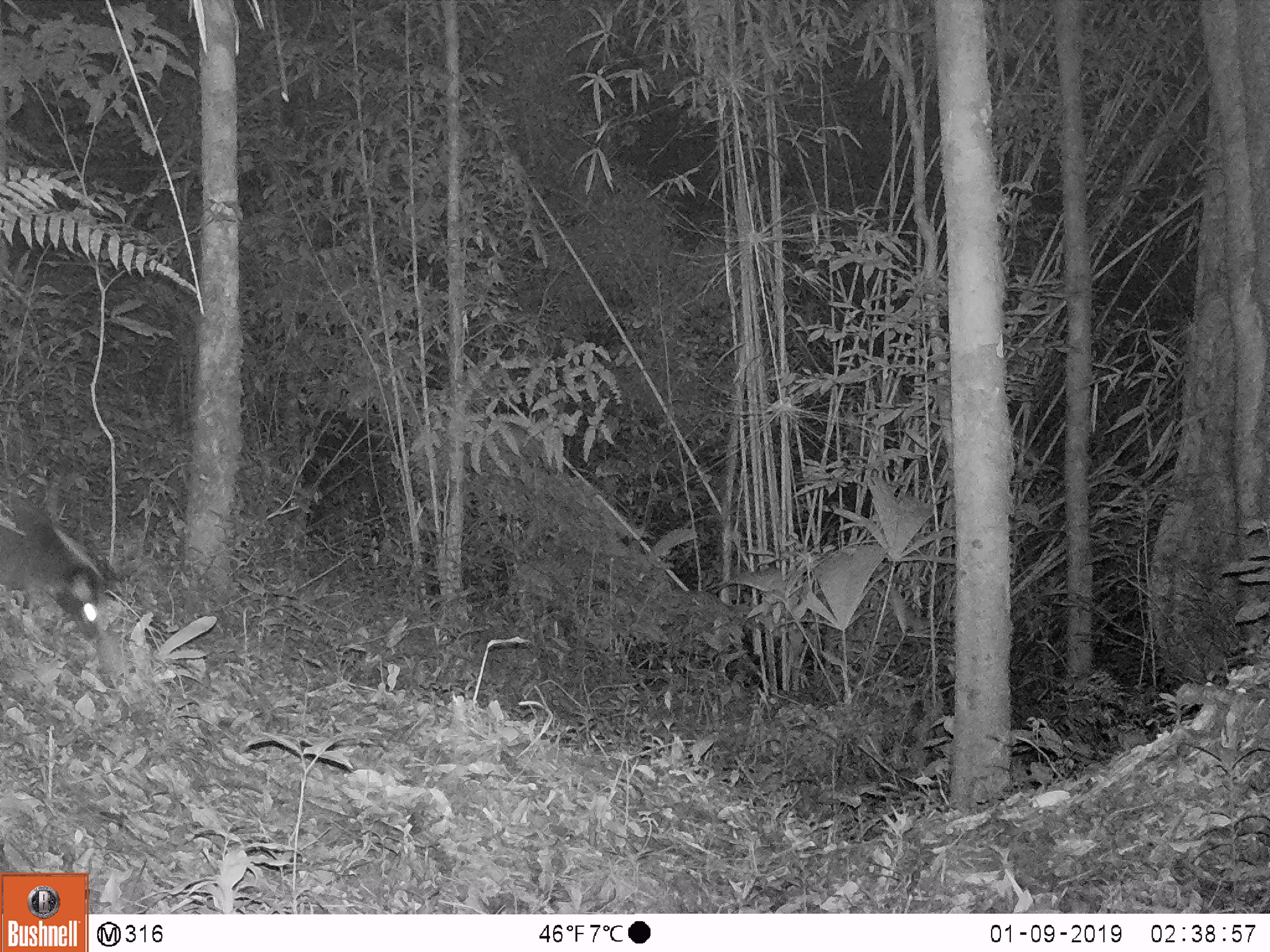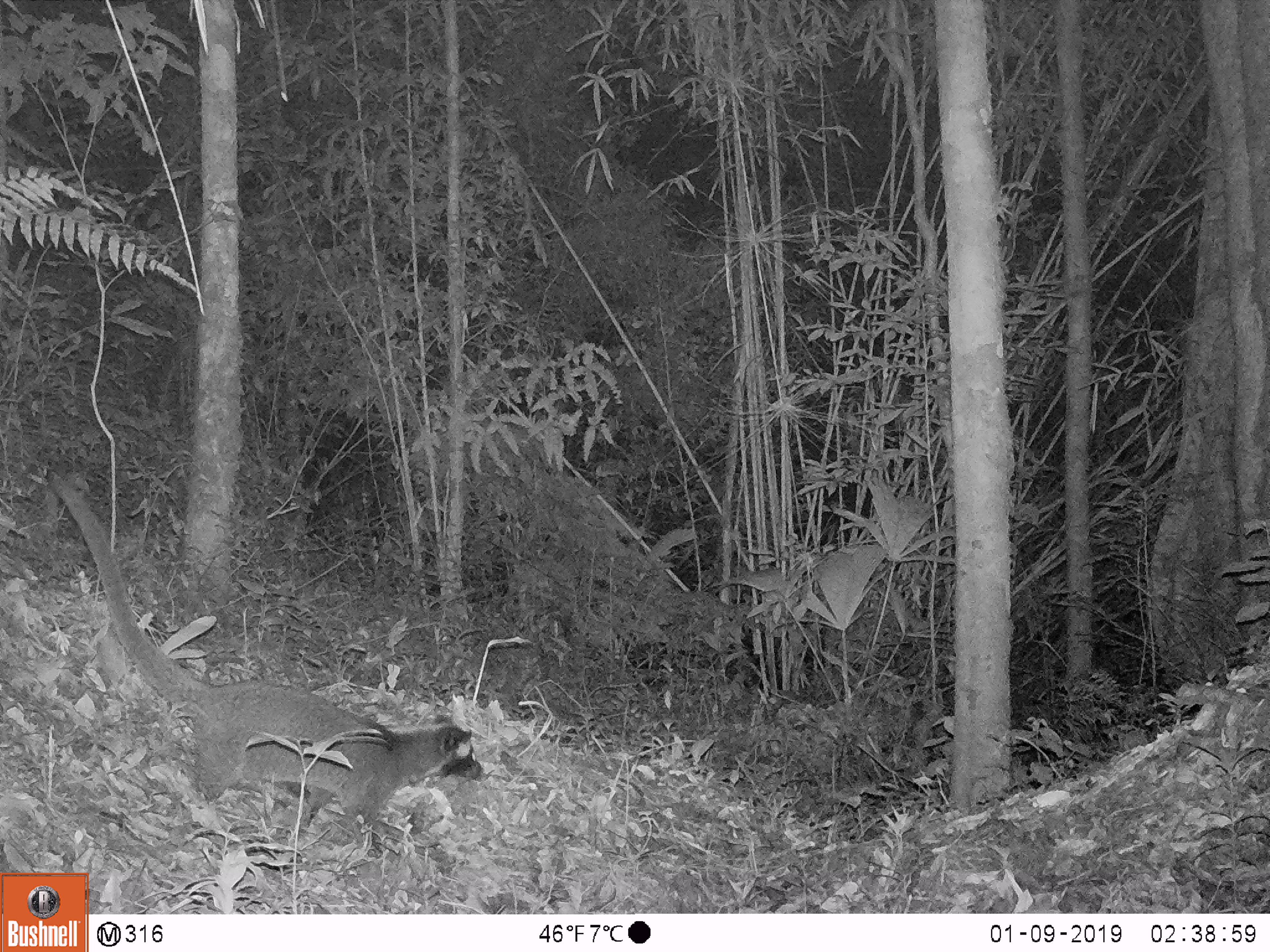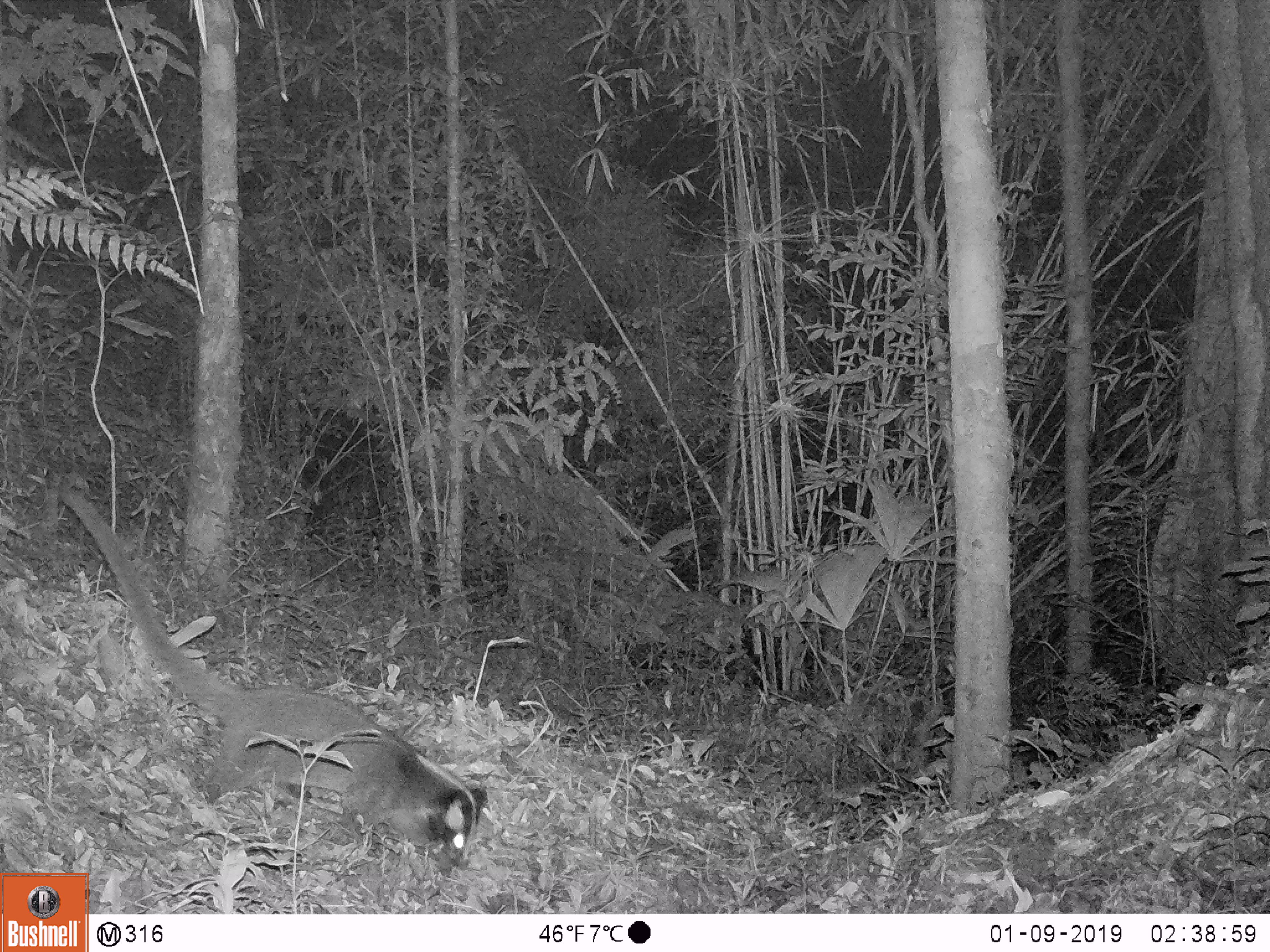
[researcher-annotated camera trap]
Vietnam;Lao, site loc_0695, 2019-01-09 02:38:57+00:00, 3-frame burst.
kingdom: Animalia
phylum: Chordata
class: Mammalia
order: Carnivora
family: Viverridae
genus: Paguma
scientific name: Paguma larvata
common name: masked palm civet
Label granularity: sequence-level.